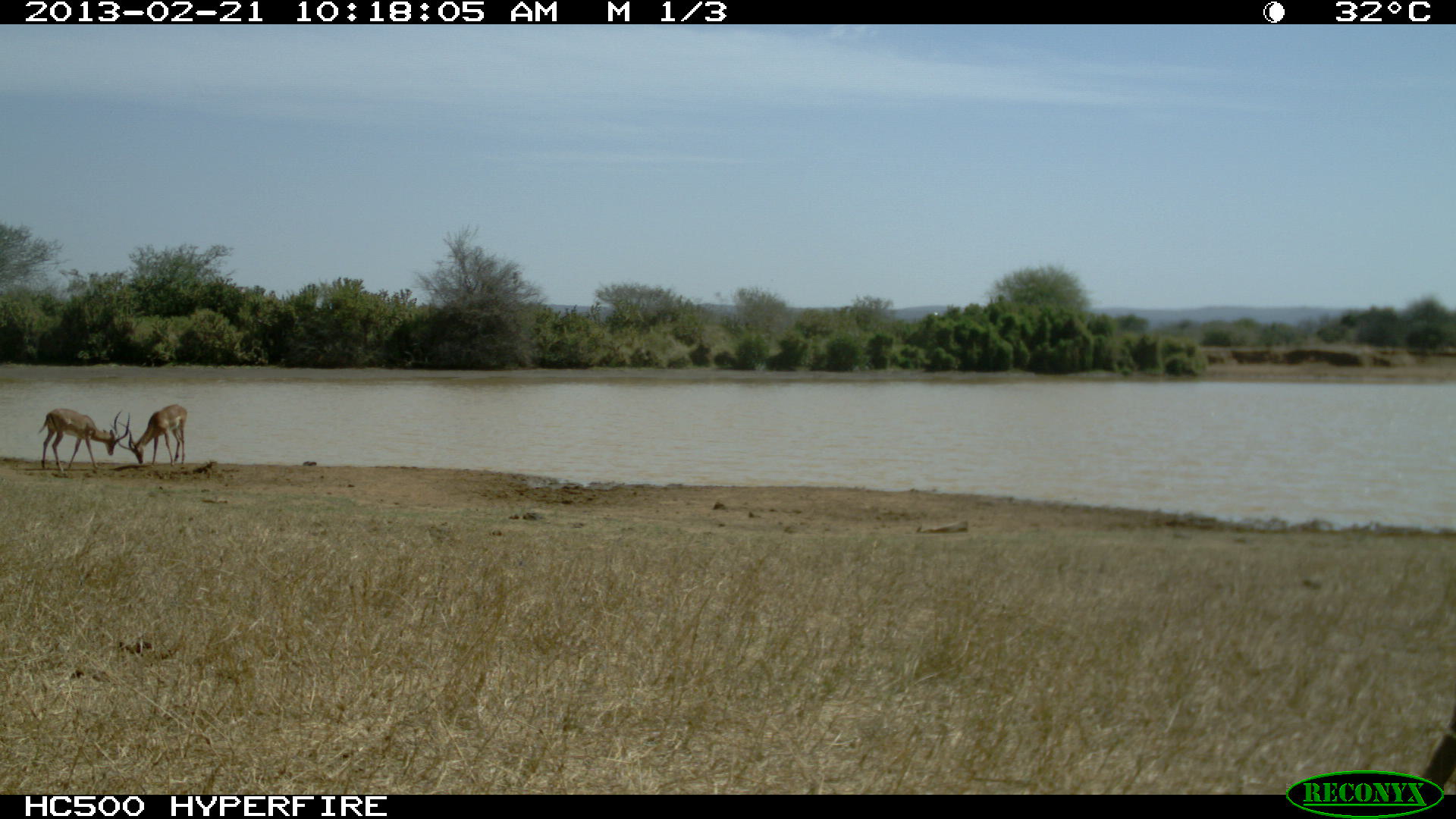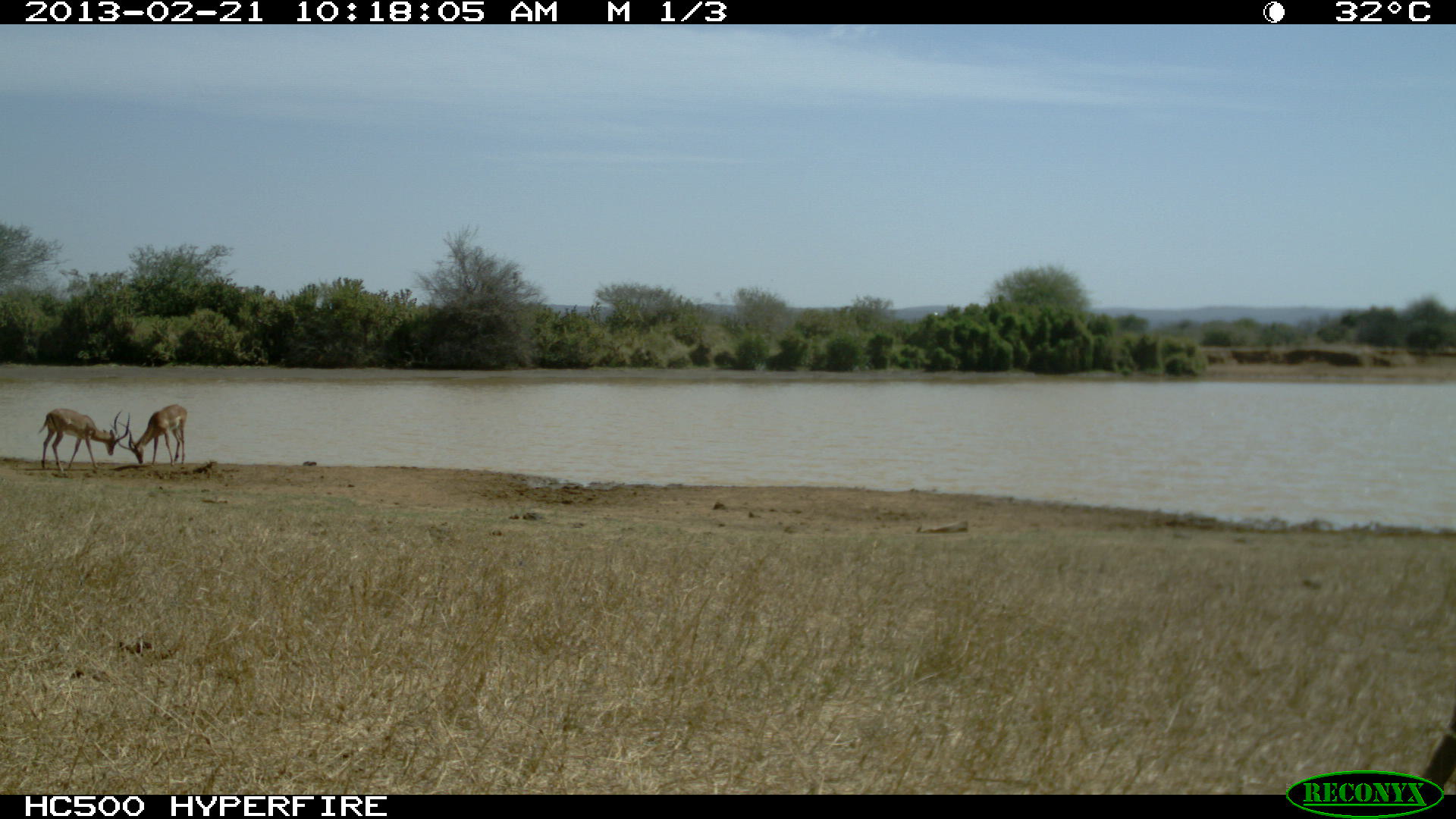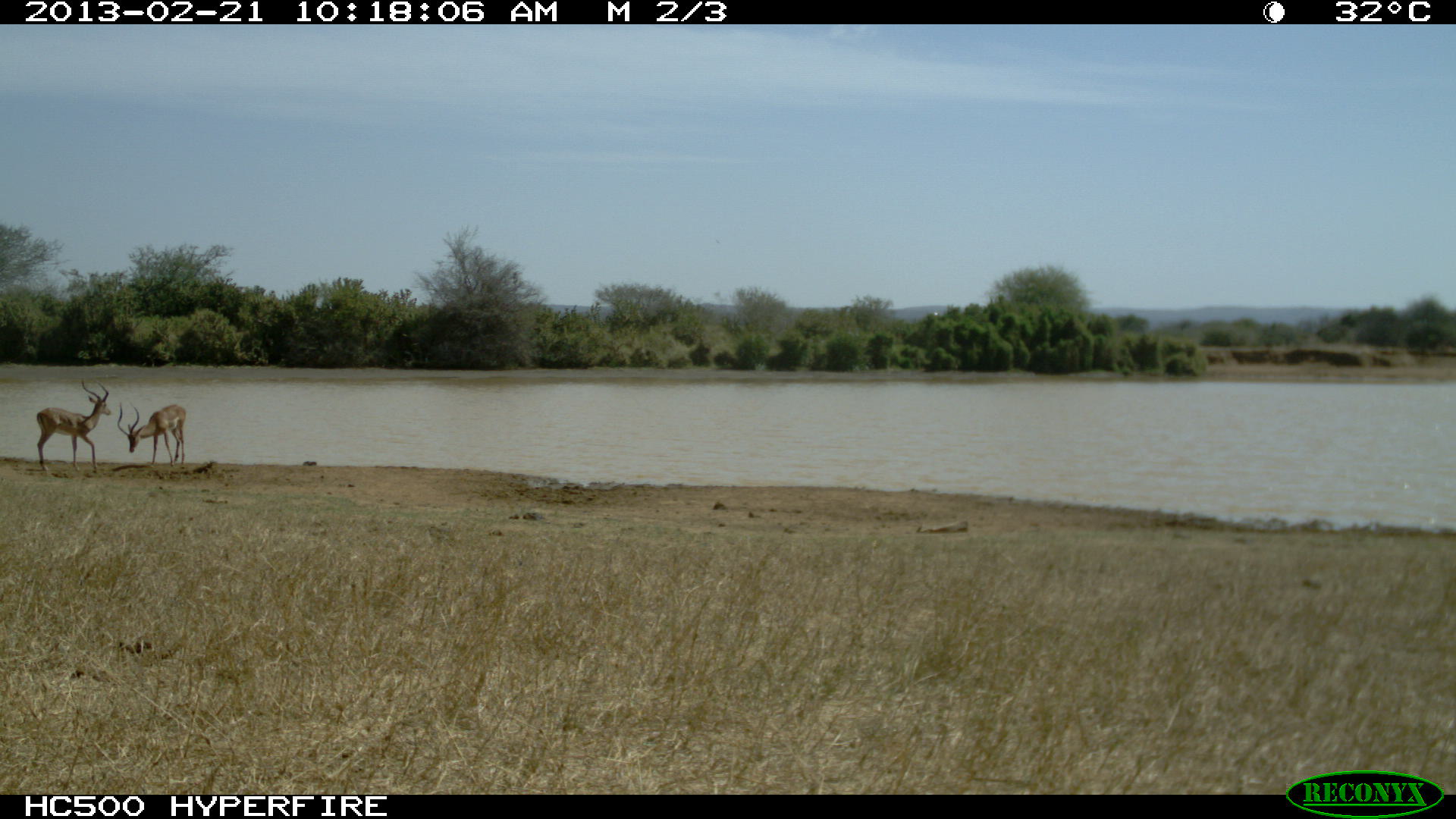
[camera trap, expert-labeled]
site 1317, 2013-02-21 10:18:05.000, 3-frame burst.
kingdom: Animalia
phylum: Chordata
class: Mammalia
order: Artiodactyla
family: Bovidae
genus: Aepyceros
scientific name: Aepyceros melampus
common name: impala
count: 2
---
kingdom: Animalia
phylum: Chordata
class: Mammalia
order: Artiodactyla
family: Suidae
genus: Phacochoerus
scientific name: Phacochoerus africanus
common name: common warthog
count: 1